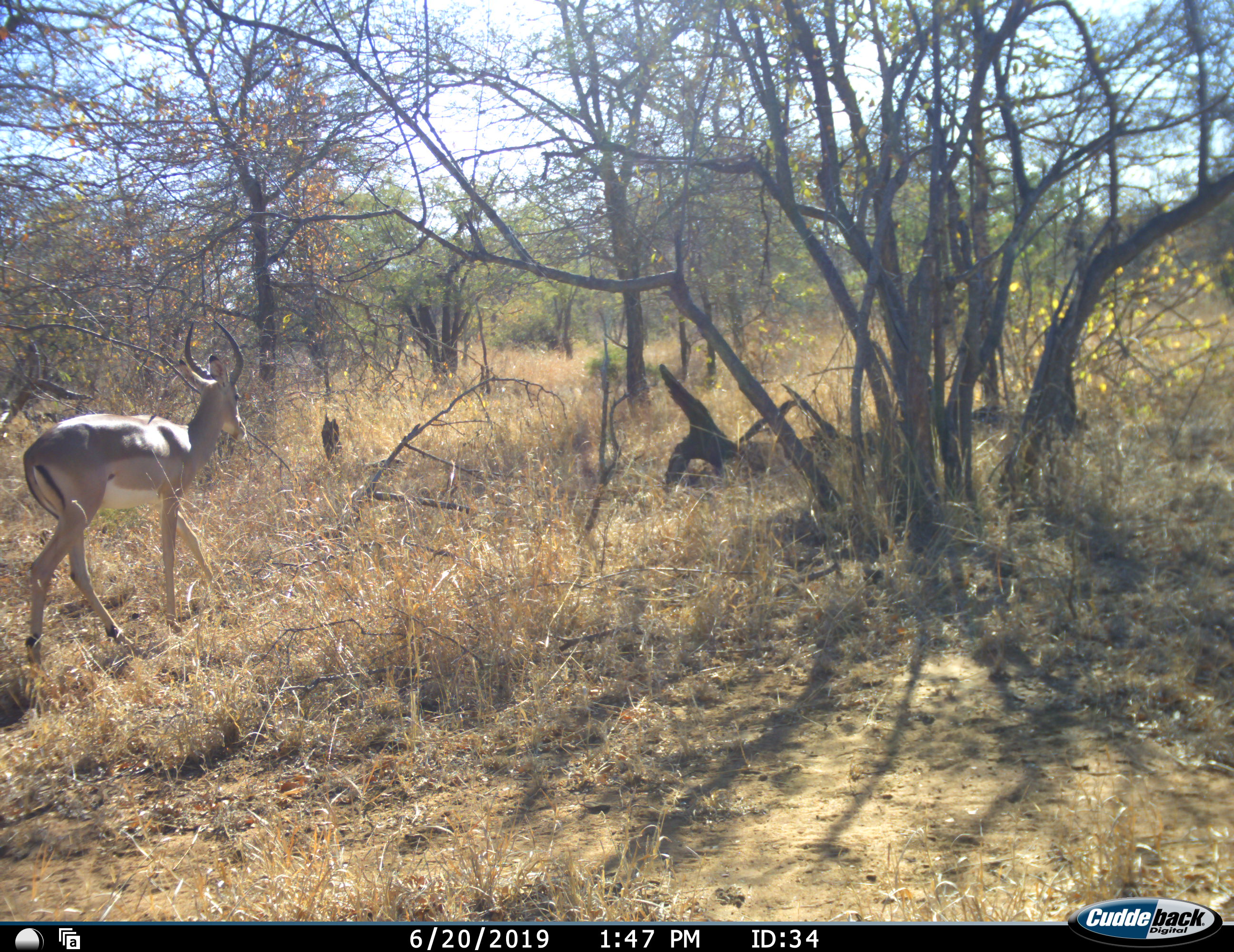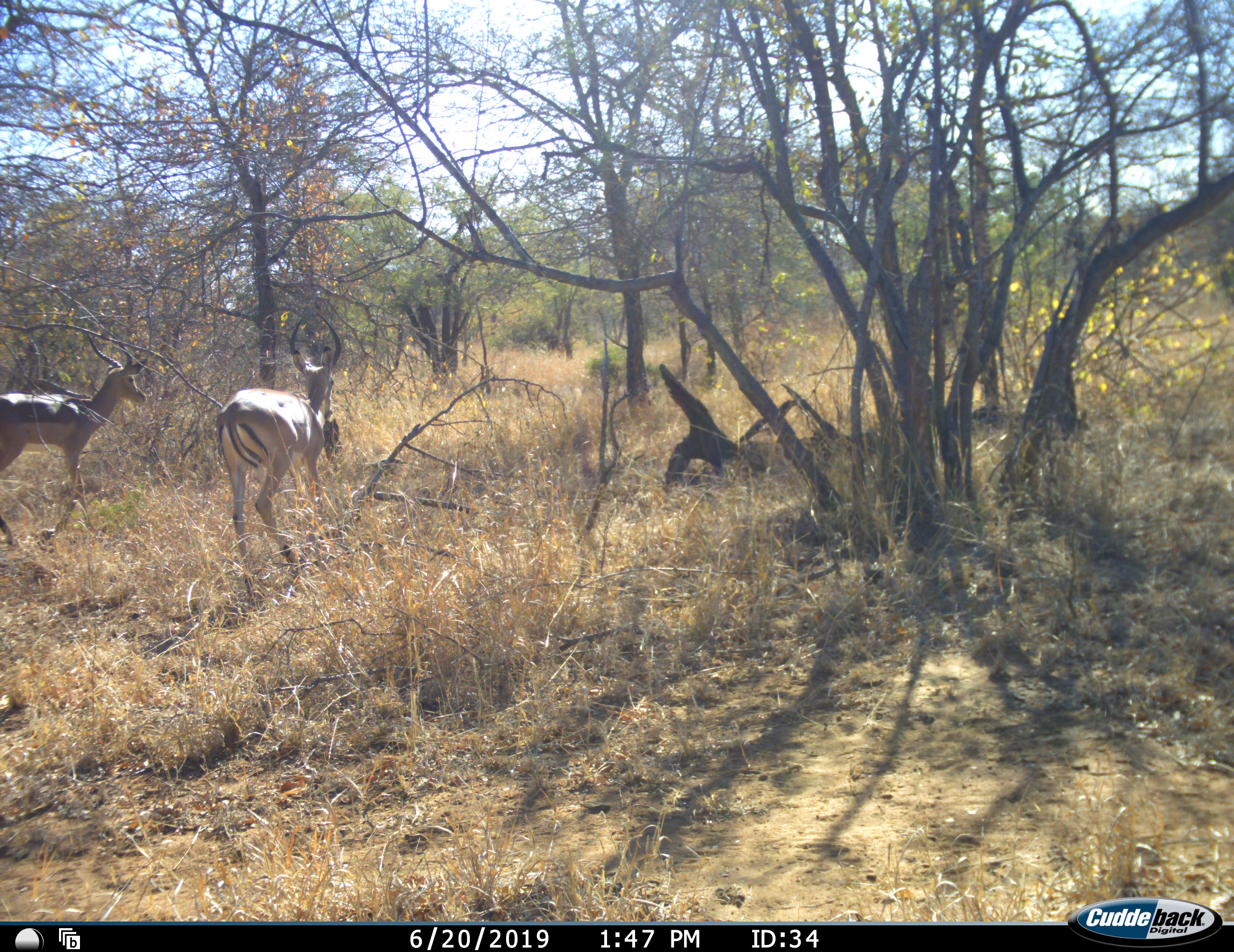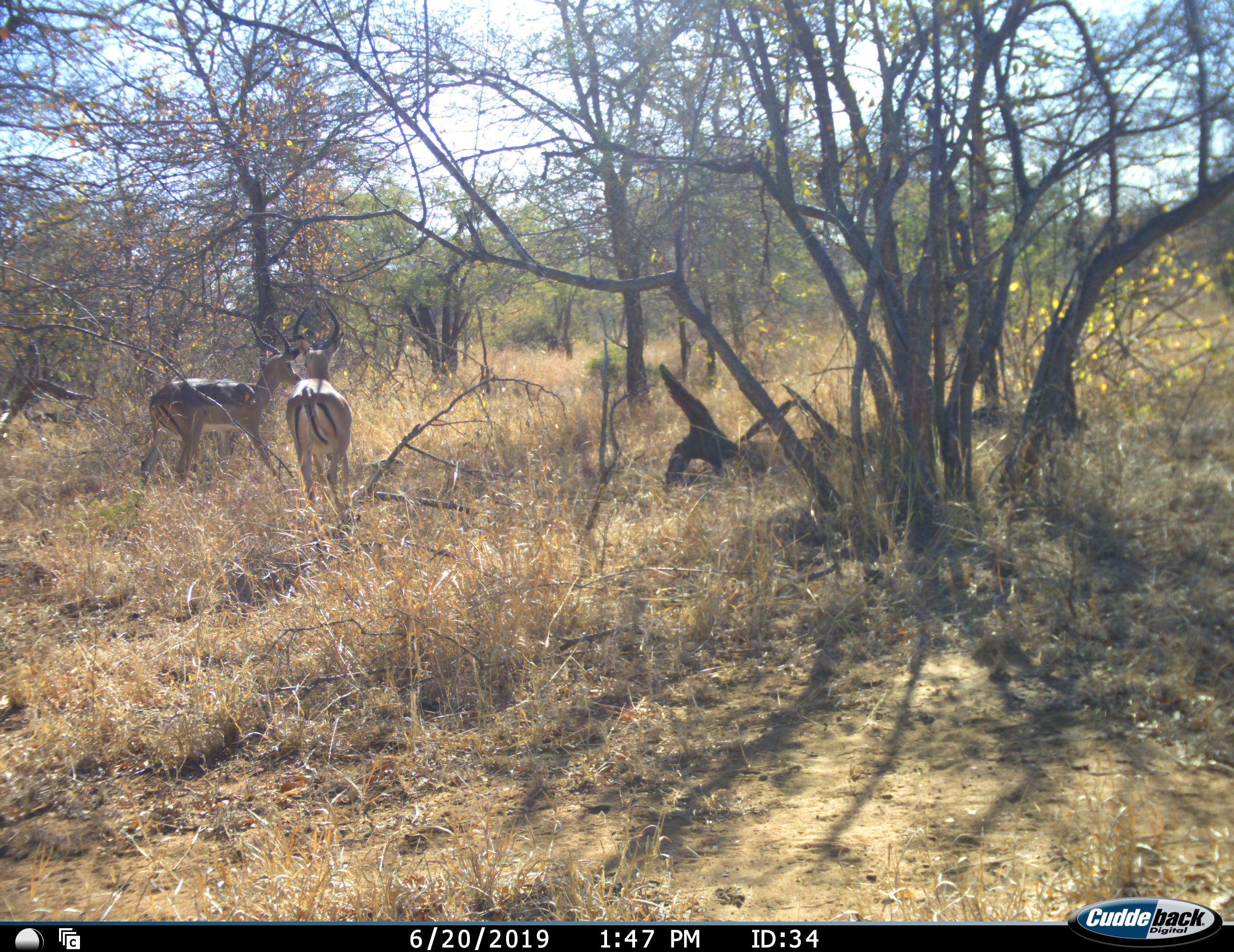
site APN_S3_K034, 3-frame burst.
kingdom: Animalia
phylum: Chordata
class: Mammalia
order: Artiodactyla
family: Bovidae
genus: Aepyceros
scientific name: Aepyceros melampus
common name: impala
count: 2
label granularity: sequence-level